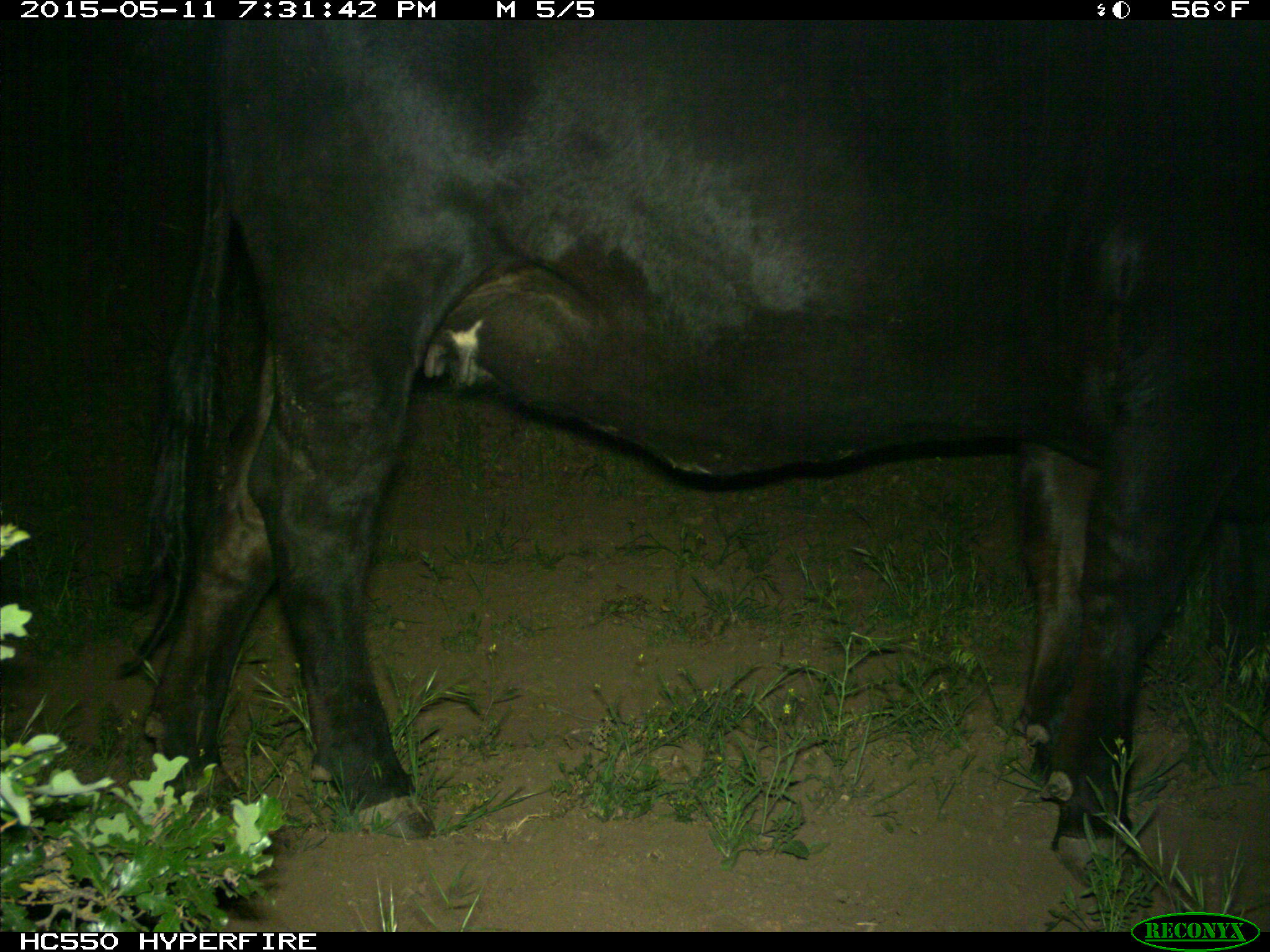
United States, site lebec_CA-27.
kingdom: Animalia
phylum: Chordata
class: Mammalia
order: Artiodactyla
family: Bovidae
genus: Bos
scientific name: Bos taurus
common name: domestic cow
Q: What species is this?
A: Bos taurus (domestic cow).